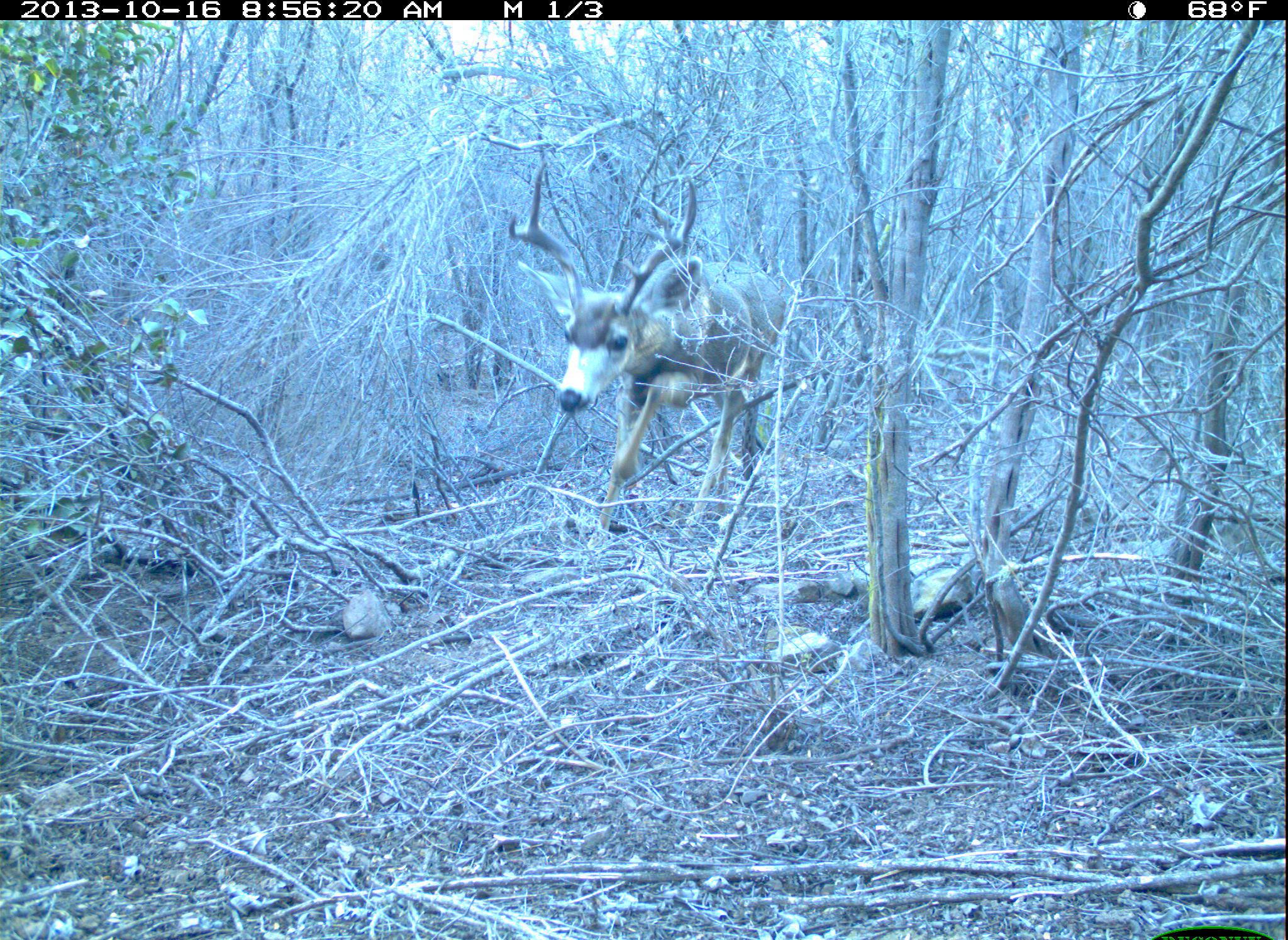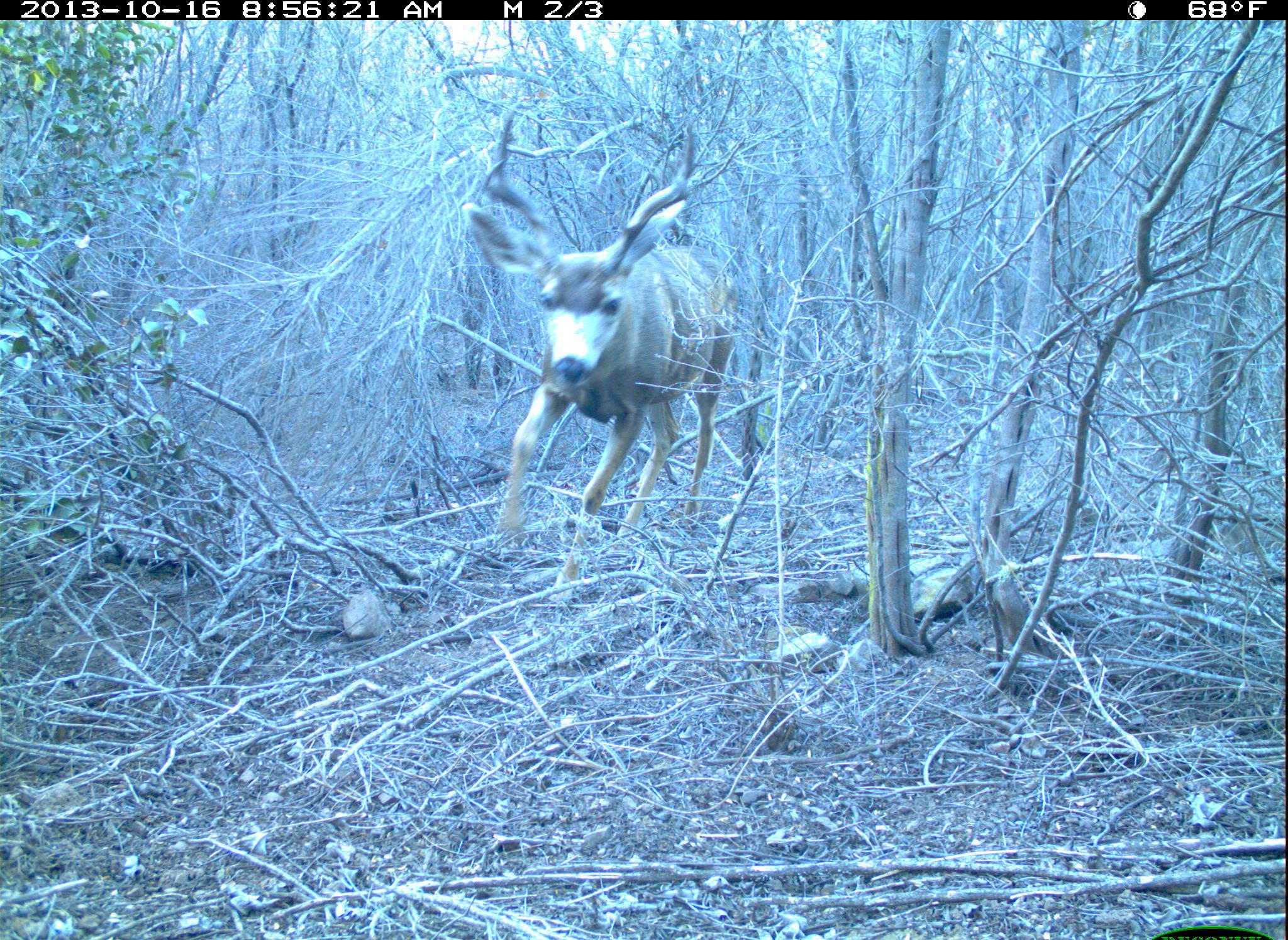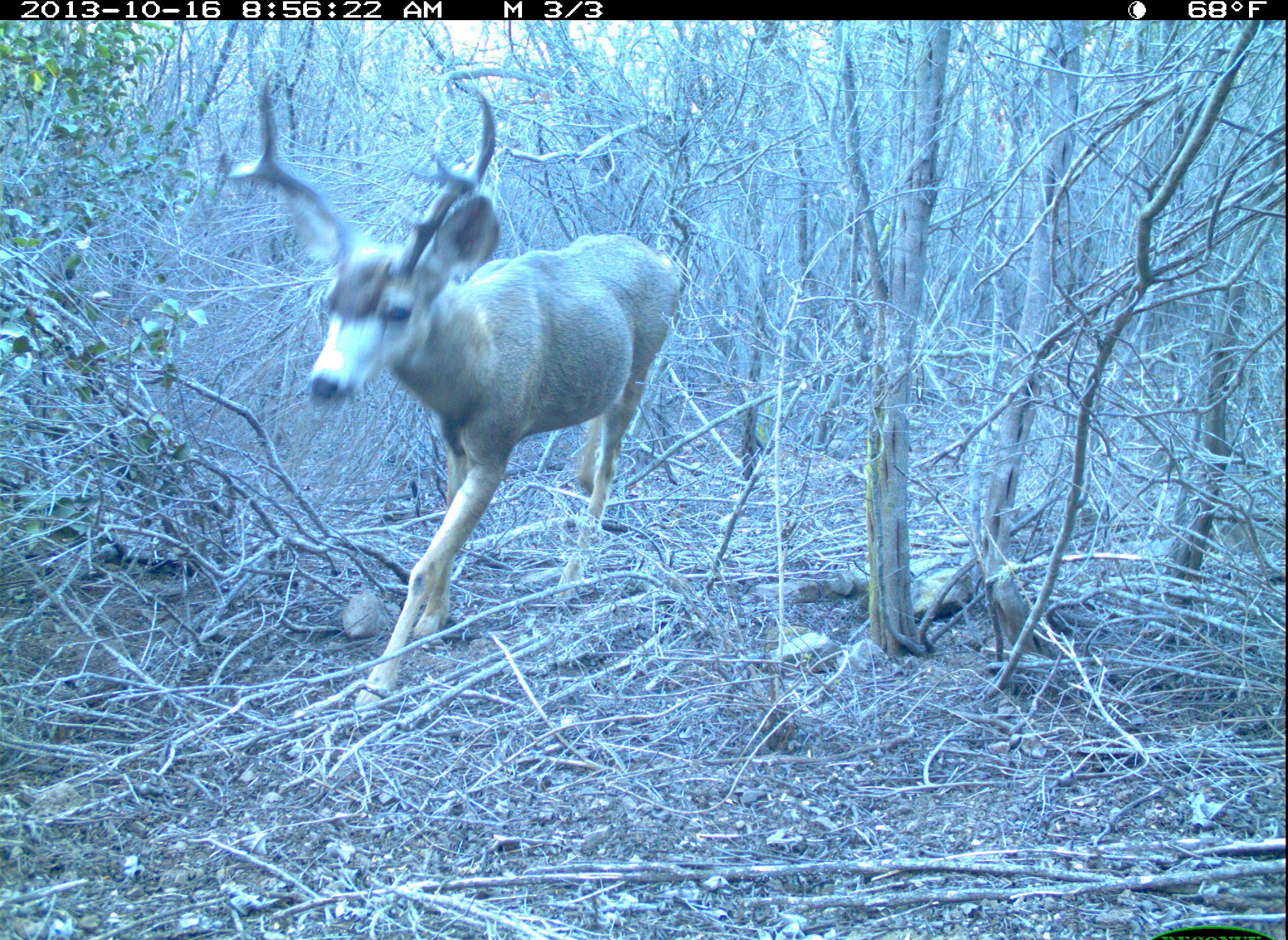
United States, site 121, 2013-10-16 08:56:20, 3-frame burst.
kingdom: Animalia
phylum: Chordata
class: Mammalia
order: Artiodactyla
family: Cervidae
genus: Odocoileus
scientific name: Odocoileus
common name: deer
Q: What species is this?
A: Deer (Odocoileus).